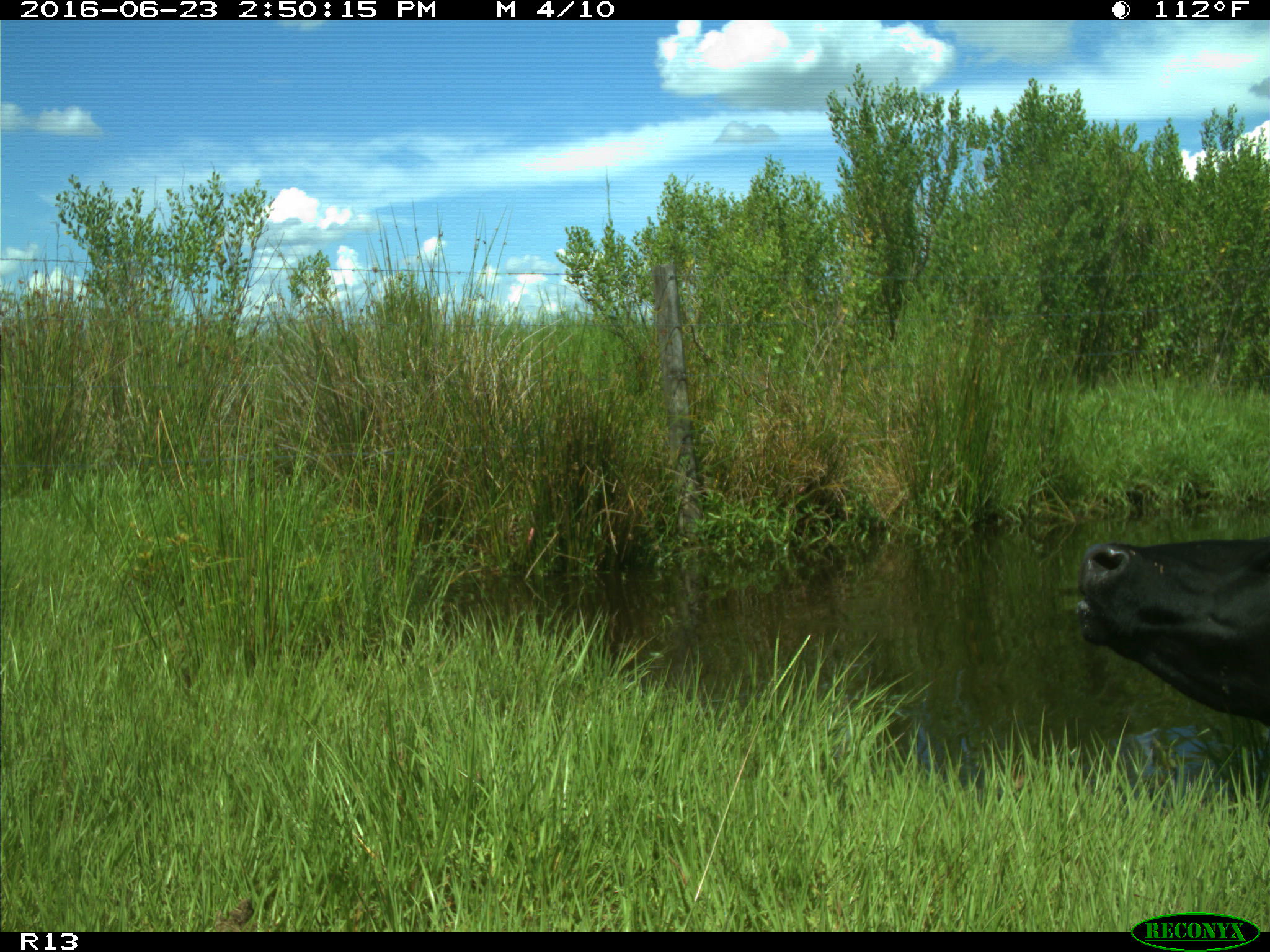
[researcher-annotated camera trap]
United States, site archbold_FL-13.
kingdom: Animalia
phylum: Chordata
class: Mammalia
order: Artiodactyla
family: Bovidae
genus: Bos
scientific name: Bos taurus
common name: domestic cow